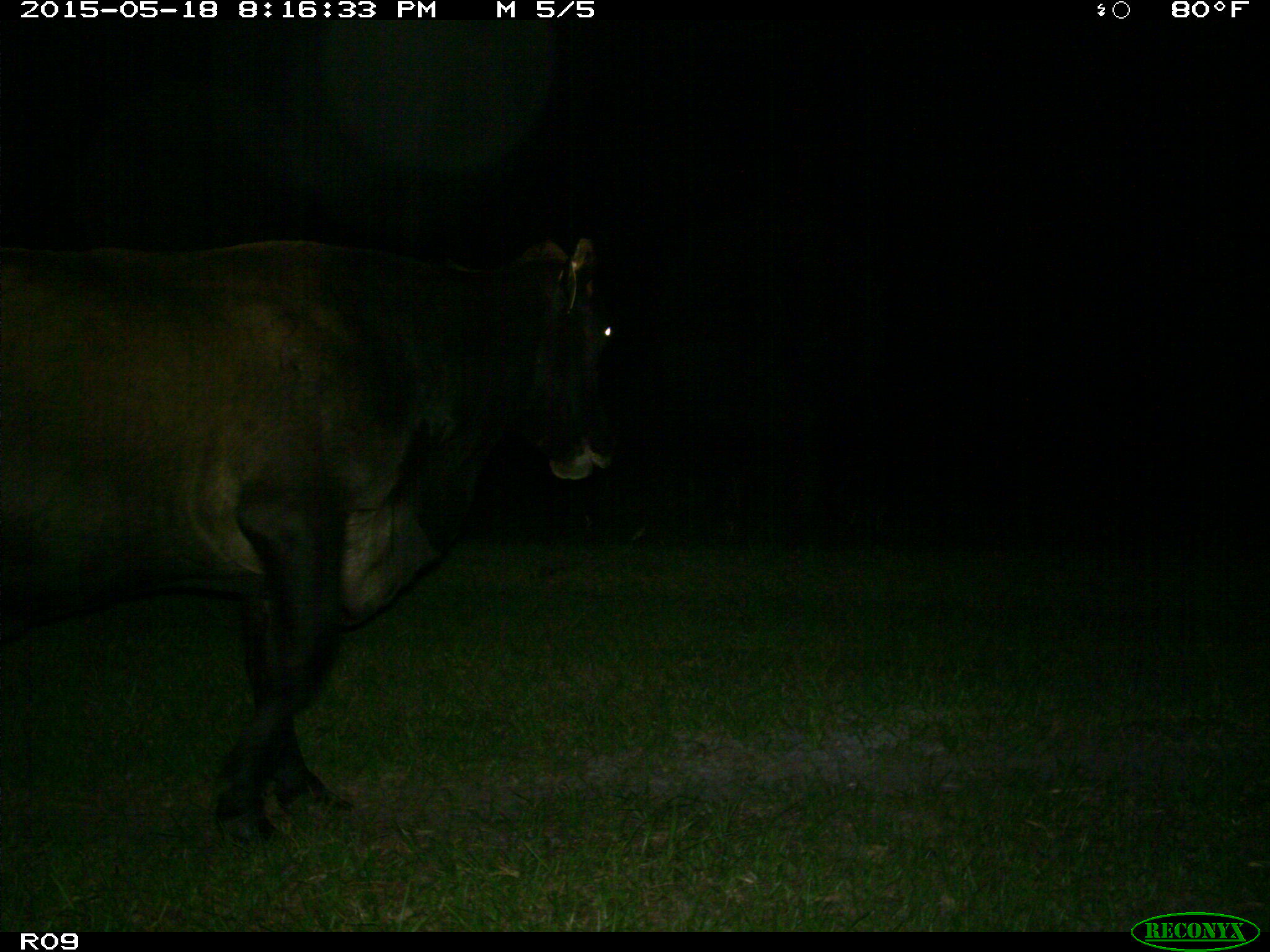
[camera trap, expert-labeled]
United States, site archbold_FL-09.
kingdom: Animalia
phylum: Chordata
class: Mammalia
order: Artiodactyla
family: Bovidae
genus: Bos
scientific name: Bos taurus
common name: domestic cow